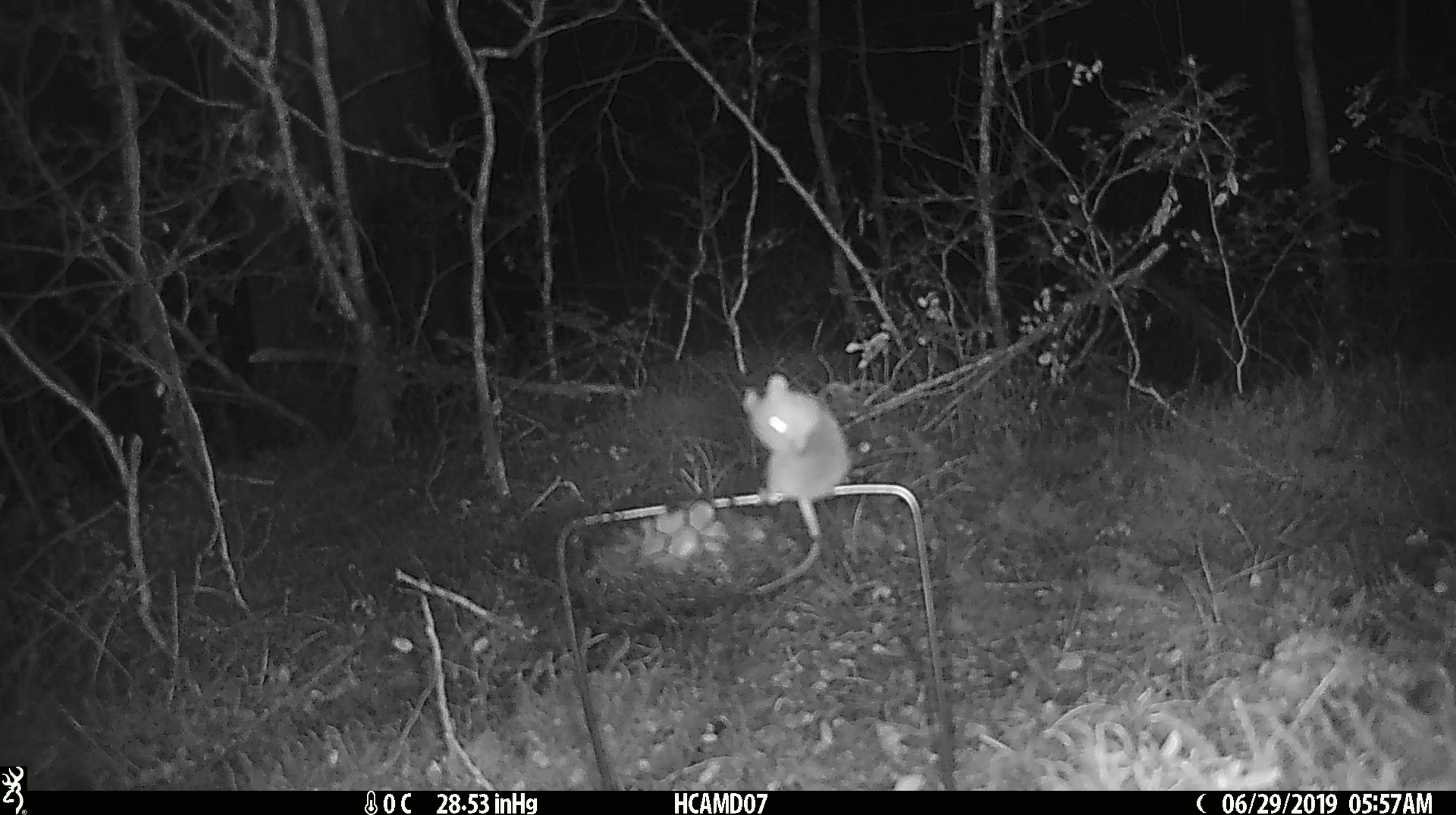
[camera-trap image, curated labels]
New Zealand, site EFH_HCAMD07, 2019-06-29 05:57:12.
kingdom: Animalia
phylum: Chordata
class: Mammalia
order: Rodentia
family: Muridae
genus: Mus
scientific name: Mus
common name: mouse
Mouse (Mus).